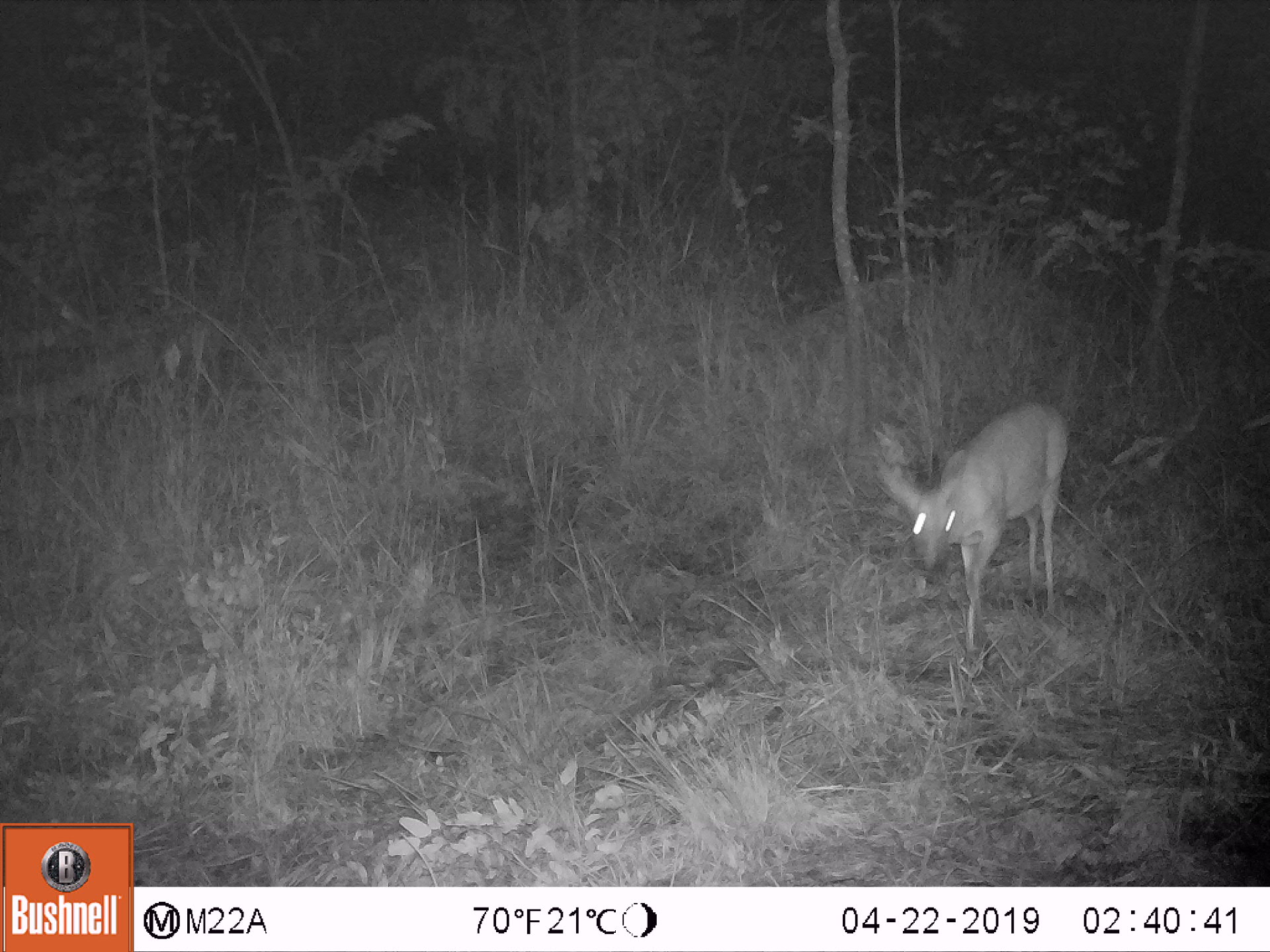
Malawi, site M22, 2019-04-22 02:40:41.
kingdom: Animalia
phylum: Chordata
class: Mammalia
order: Artiodactyla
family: Bovidae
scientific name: Antilopinae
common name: small antelope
Small antelope (Antilopinae), count 1.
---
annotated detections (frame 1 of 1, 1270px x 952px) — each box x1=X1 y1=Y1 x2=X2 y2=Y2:
small antelope: x1=861 y1=397 x2=1072 y2=656